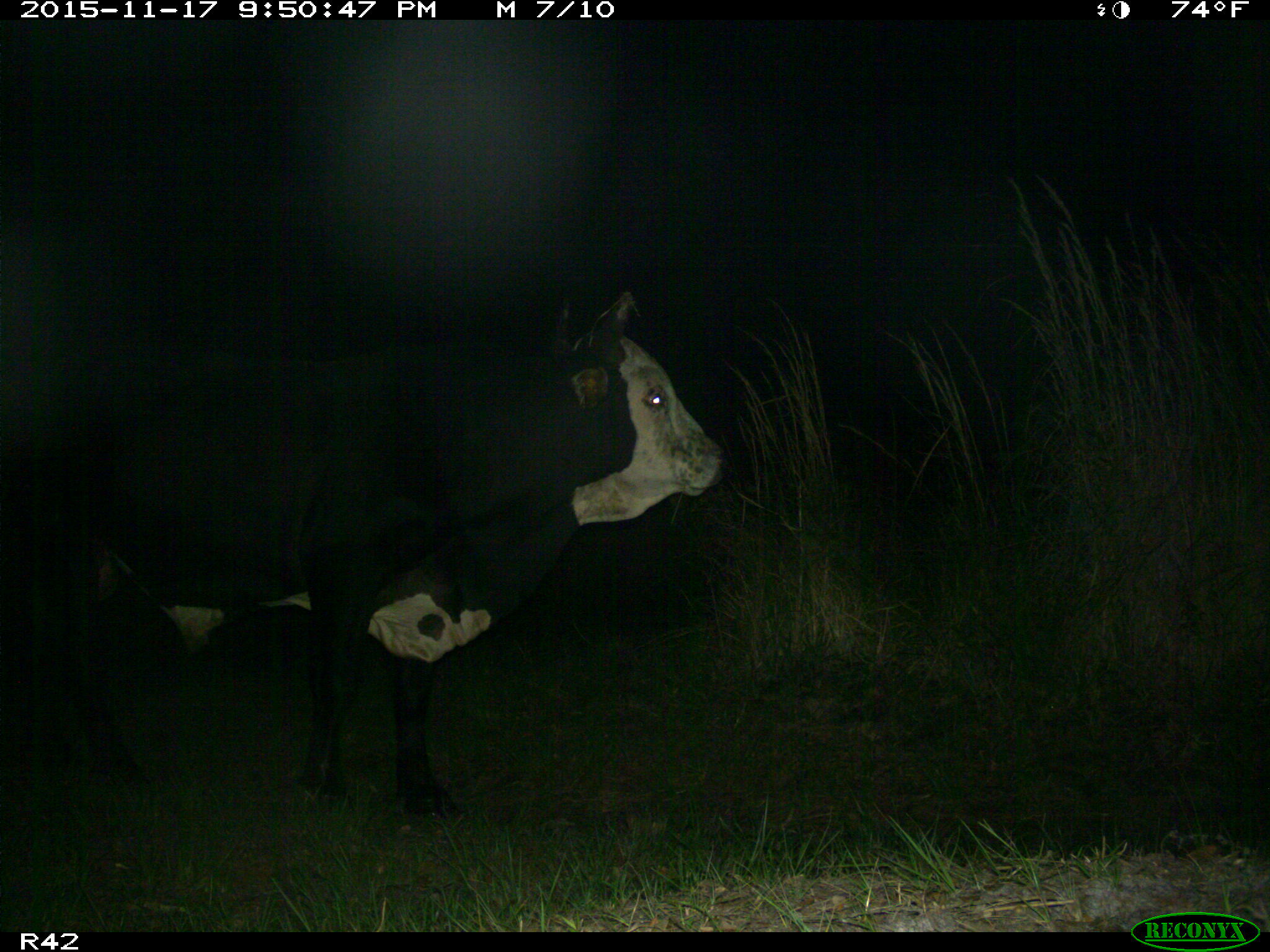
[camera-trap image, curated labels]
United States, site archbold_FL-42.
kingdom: Animalia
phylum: Chordata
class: Mammalia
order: Artiodactyla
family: Bovidae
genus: Bos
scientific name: Bos taurus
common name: domestic cow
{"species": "Bos taurus (domestic cow)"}